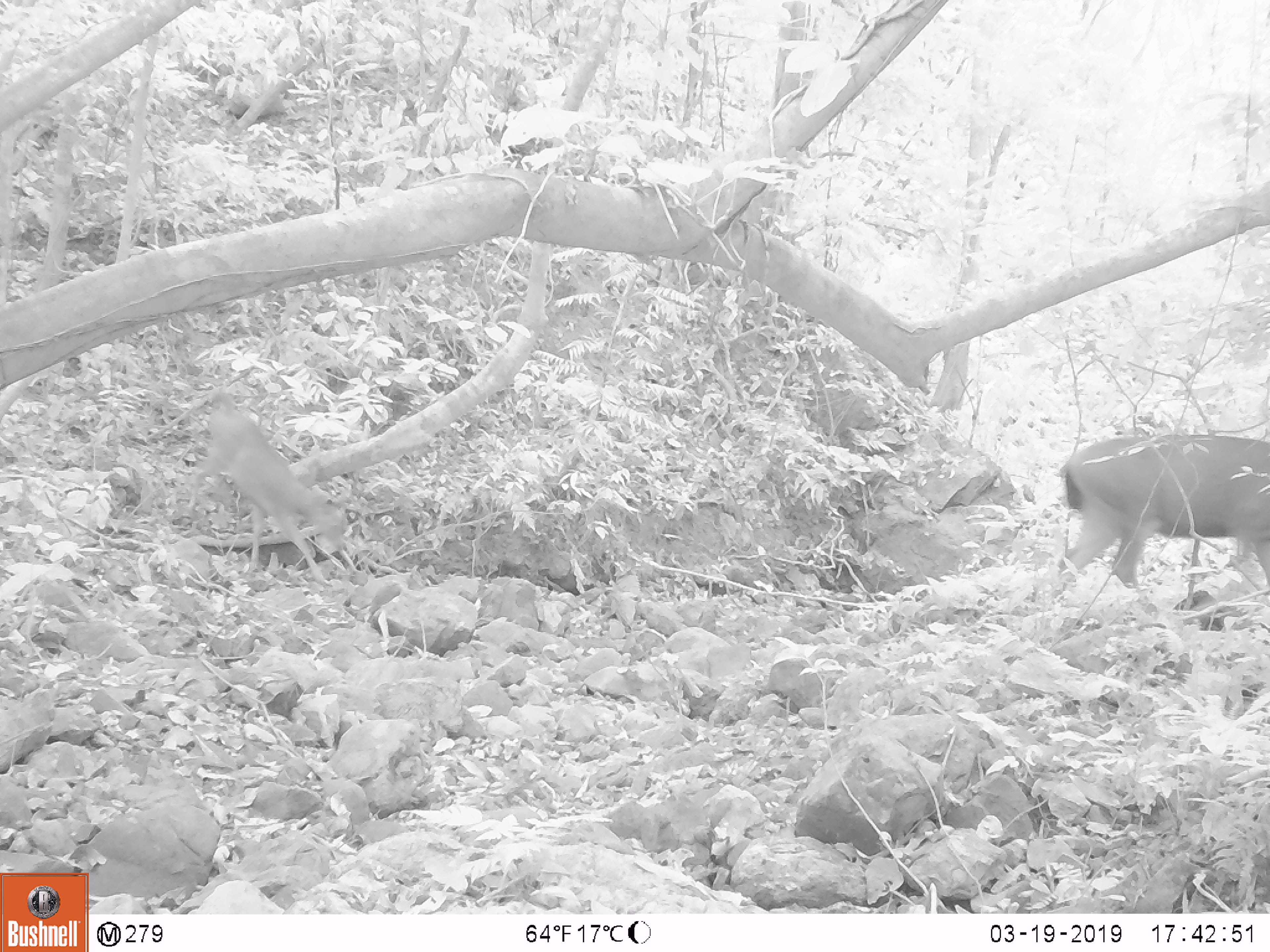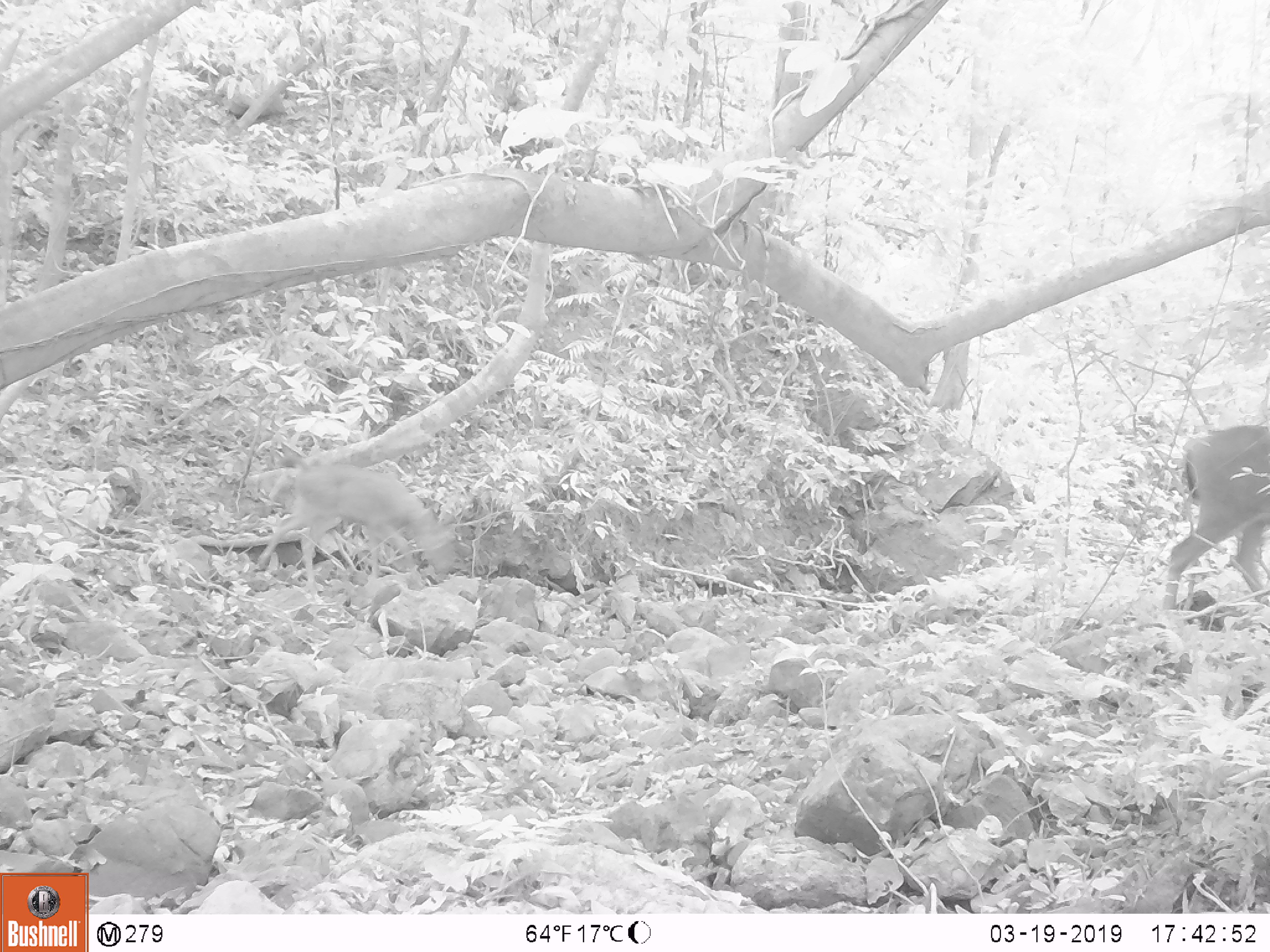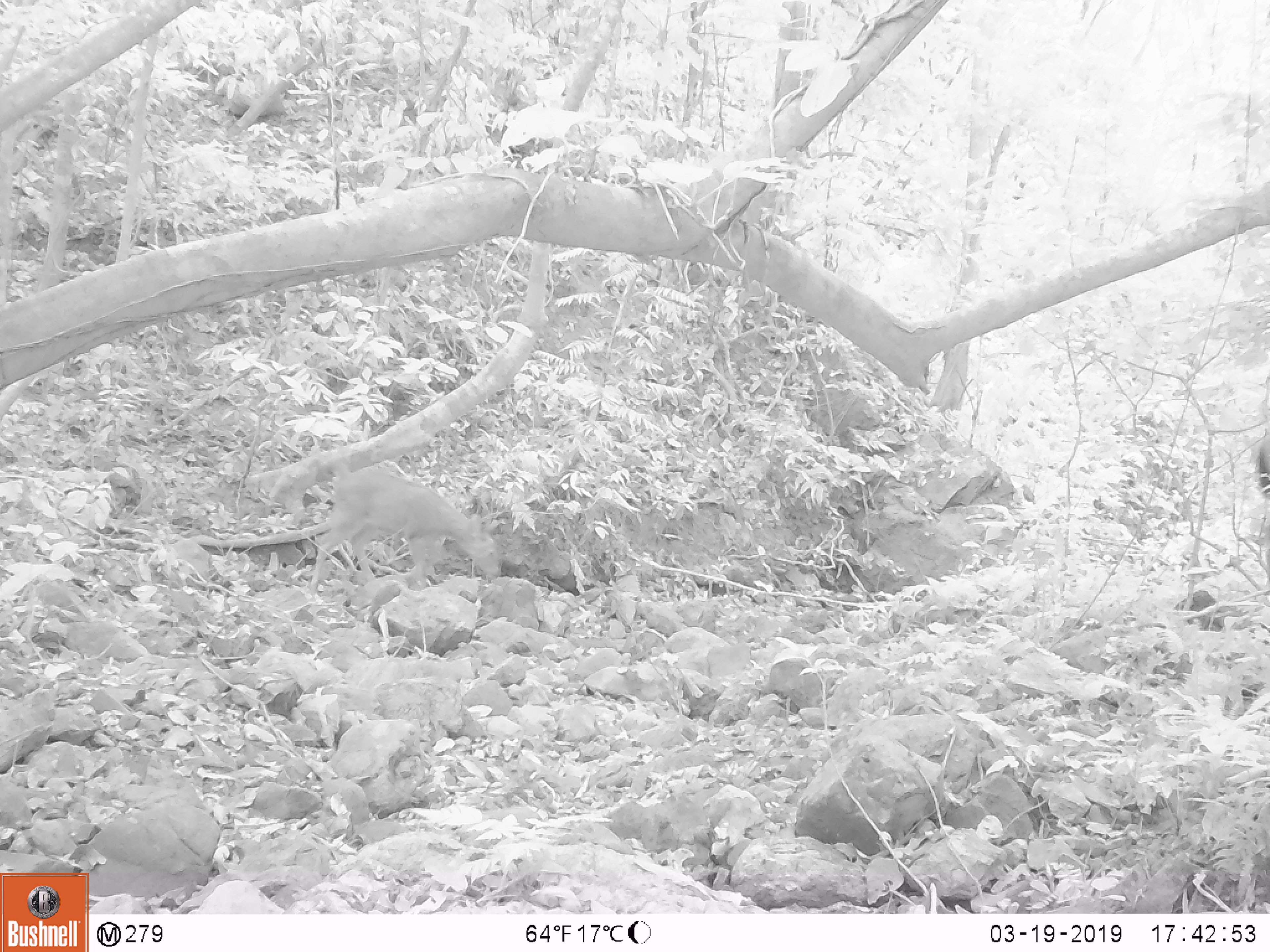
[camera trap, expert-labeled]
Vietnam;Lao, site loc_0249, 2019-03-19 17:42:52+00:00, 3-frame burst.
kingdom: Animalia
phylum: Chordata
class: Mammalia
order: Artiodactyla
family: Cervidae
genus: Rusa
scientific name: Rusa unicolor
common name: sambar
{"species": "sambar (Rusa unicolor)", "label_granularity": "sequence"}